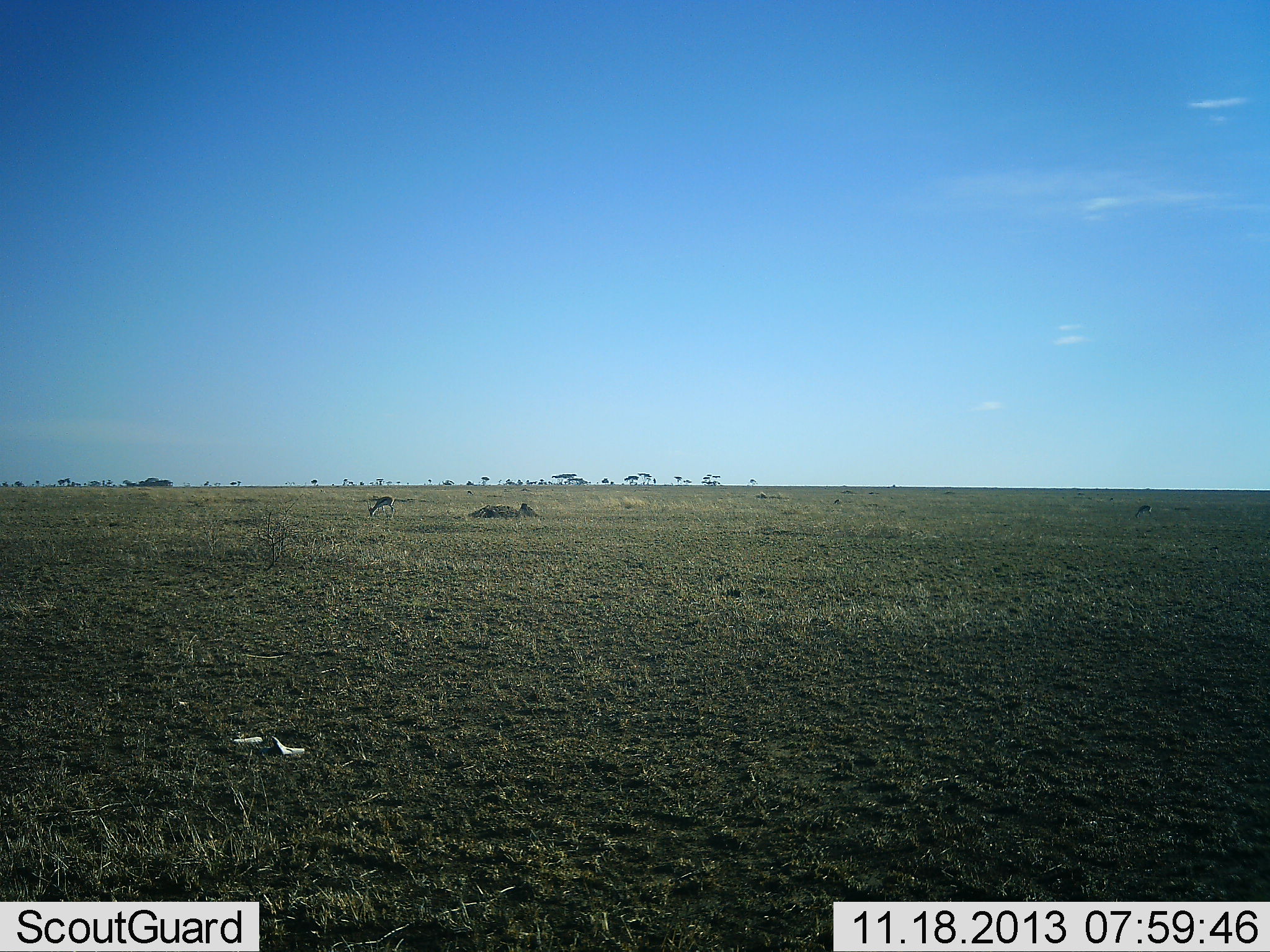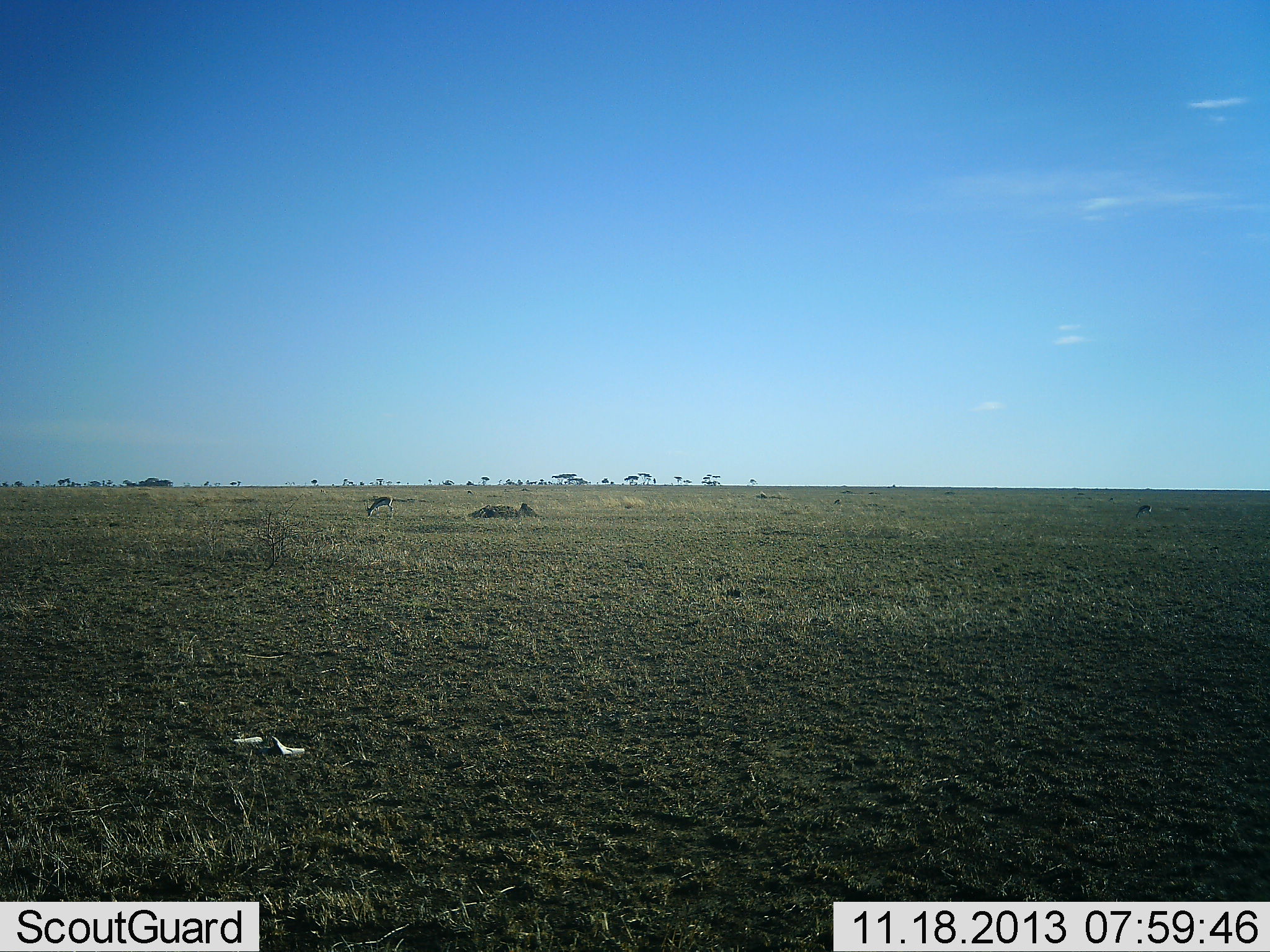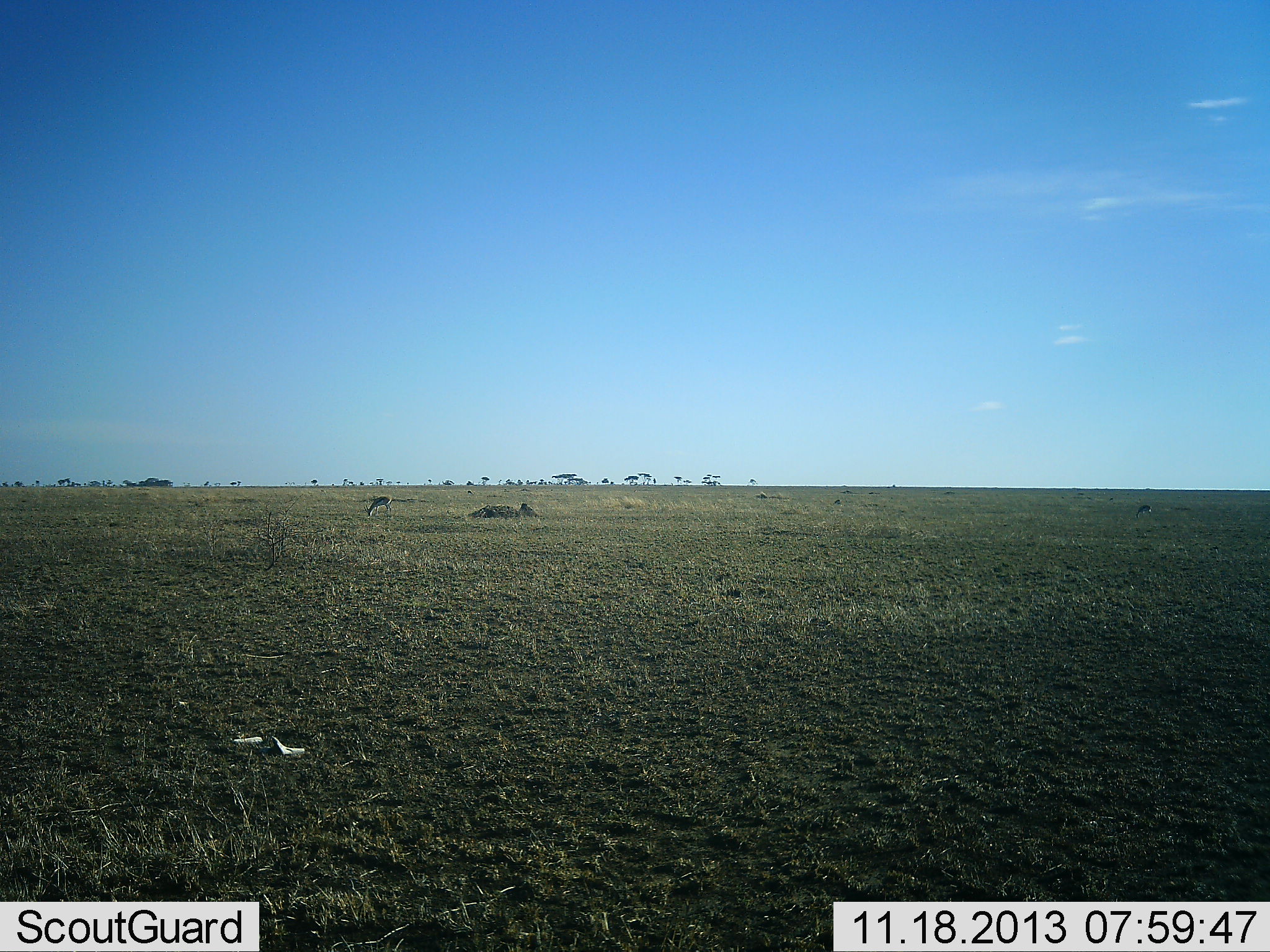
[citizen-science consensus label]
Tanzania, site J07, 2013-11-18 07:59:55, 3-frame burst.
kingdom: Animalia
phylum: Chordata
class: Mammalia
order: Artiodactyla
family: Bovidae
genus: Eudorcas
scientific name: Eudorcas thomsonii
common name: thomson's gazelle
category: gazellethomsons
Gazellethomsons (thomson's gazelle) (Eudorcas thomsonii), count 2. Behavior (volunteer vote fractions): standing 9%, resting 0%, moving 9%, interacting 0%. Young present (vote fraction): 0%. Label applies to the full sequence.